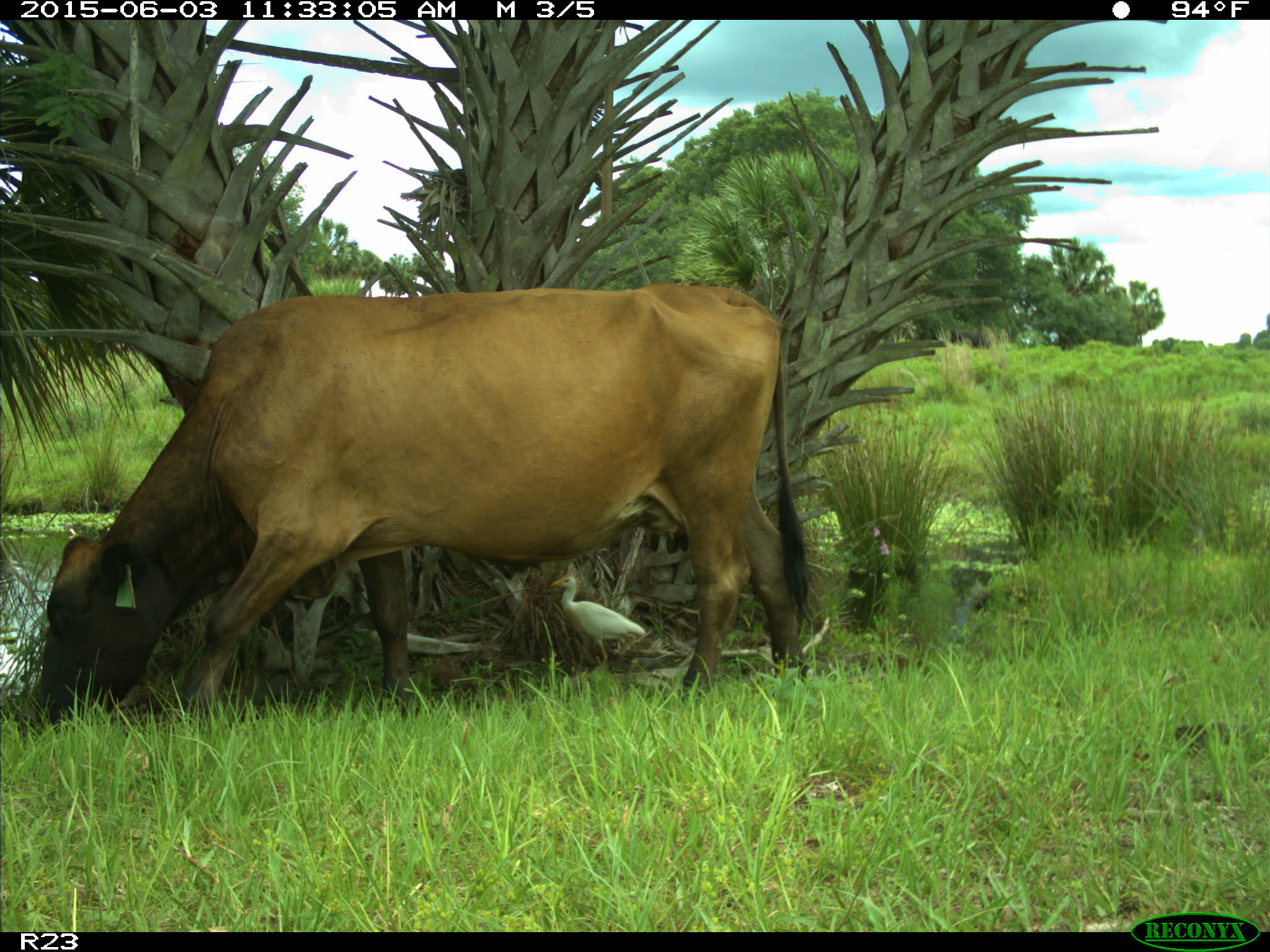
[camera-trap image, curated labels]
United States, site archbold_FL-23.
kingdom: Animalia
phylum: Chordata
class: Mammalia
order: Artiodactyla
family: Bovidae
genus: Bos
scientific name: Bos taurus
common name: domestic cow